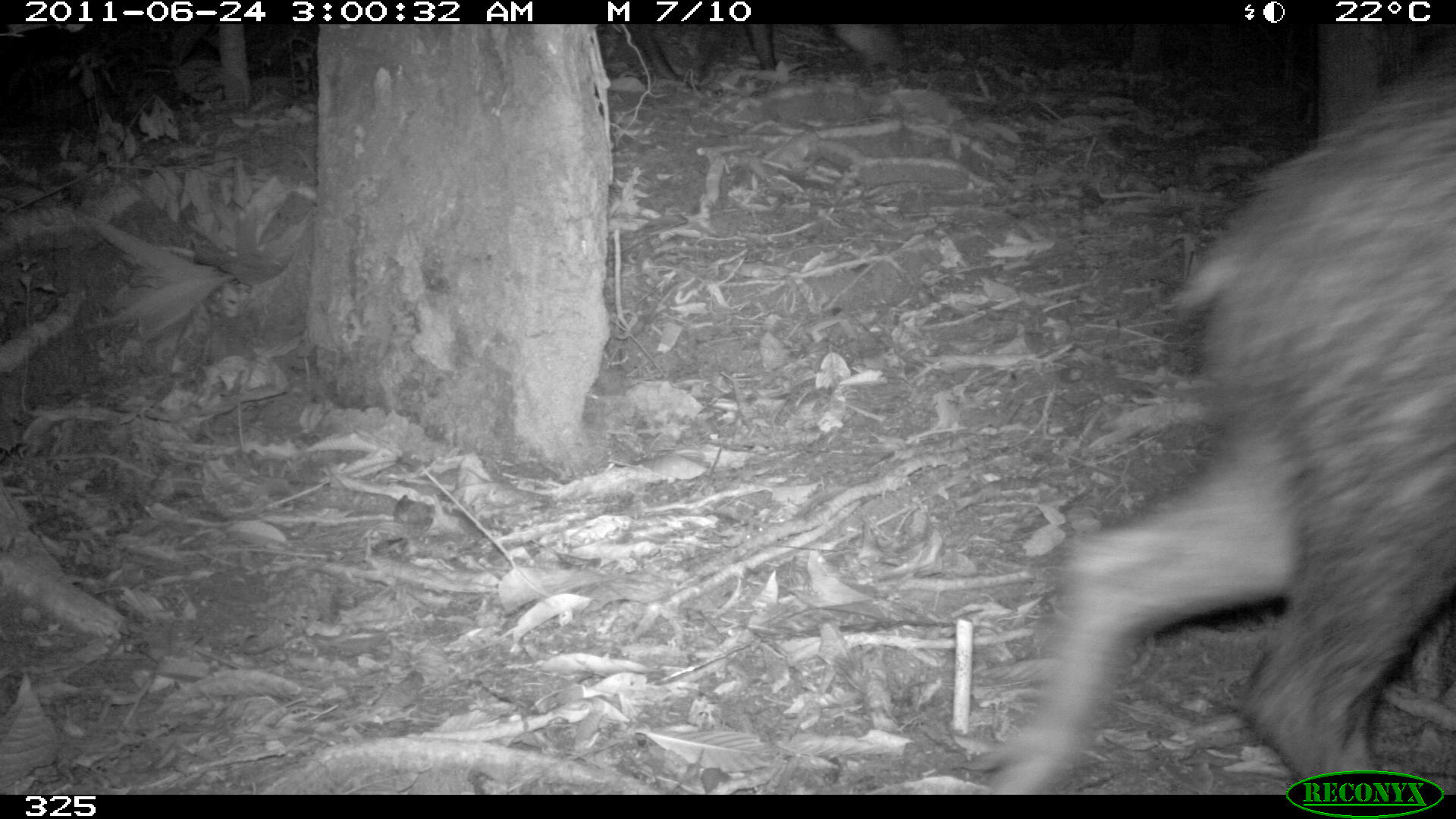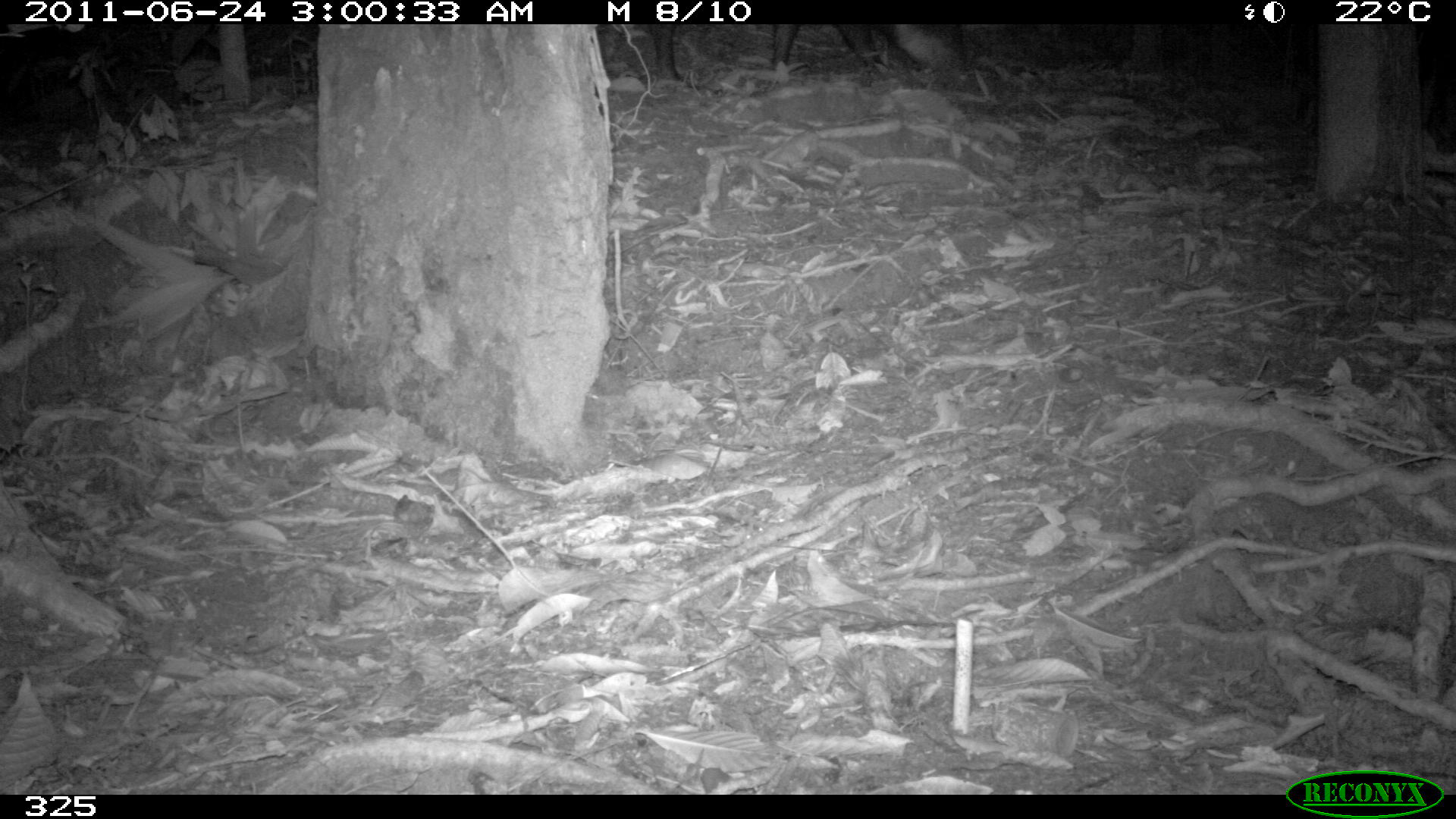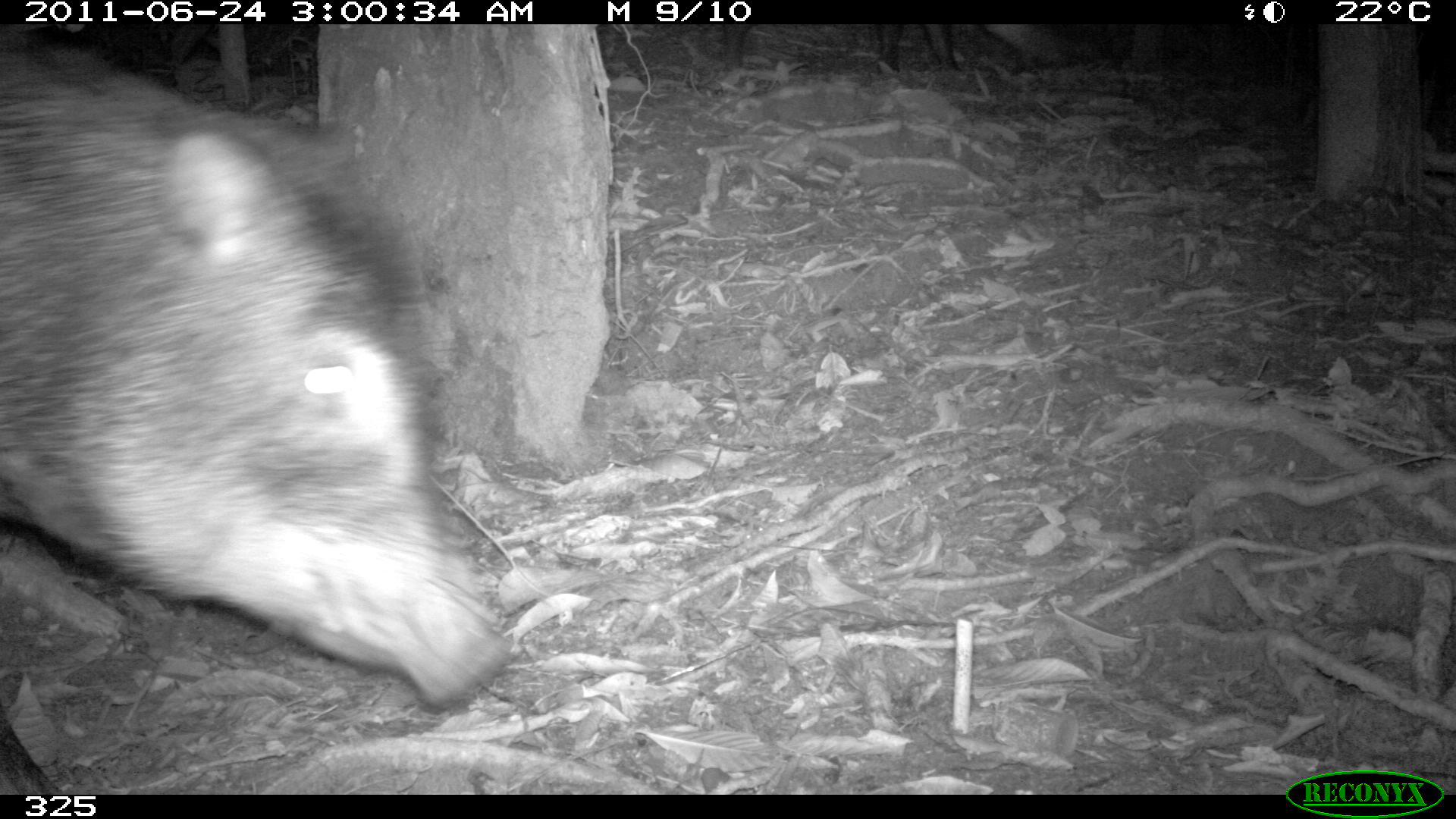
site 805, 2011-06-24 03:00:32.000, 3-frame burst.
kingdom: Animalia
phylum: Chordata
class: Mammalia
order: Artiodactyla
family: Tayassuidae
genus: Tayassu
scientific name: Tayassu pecari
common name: white-lipped peccary